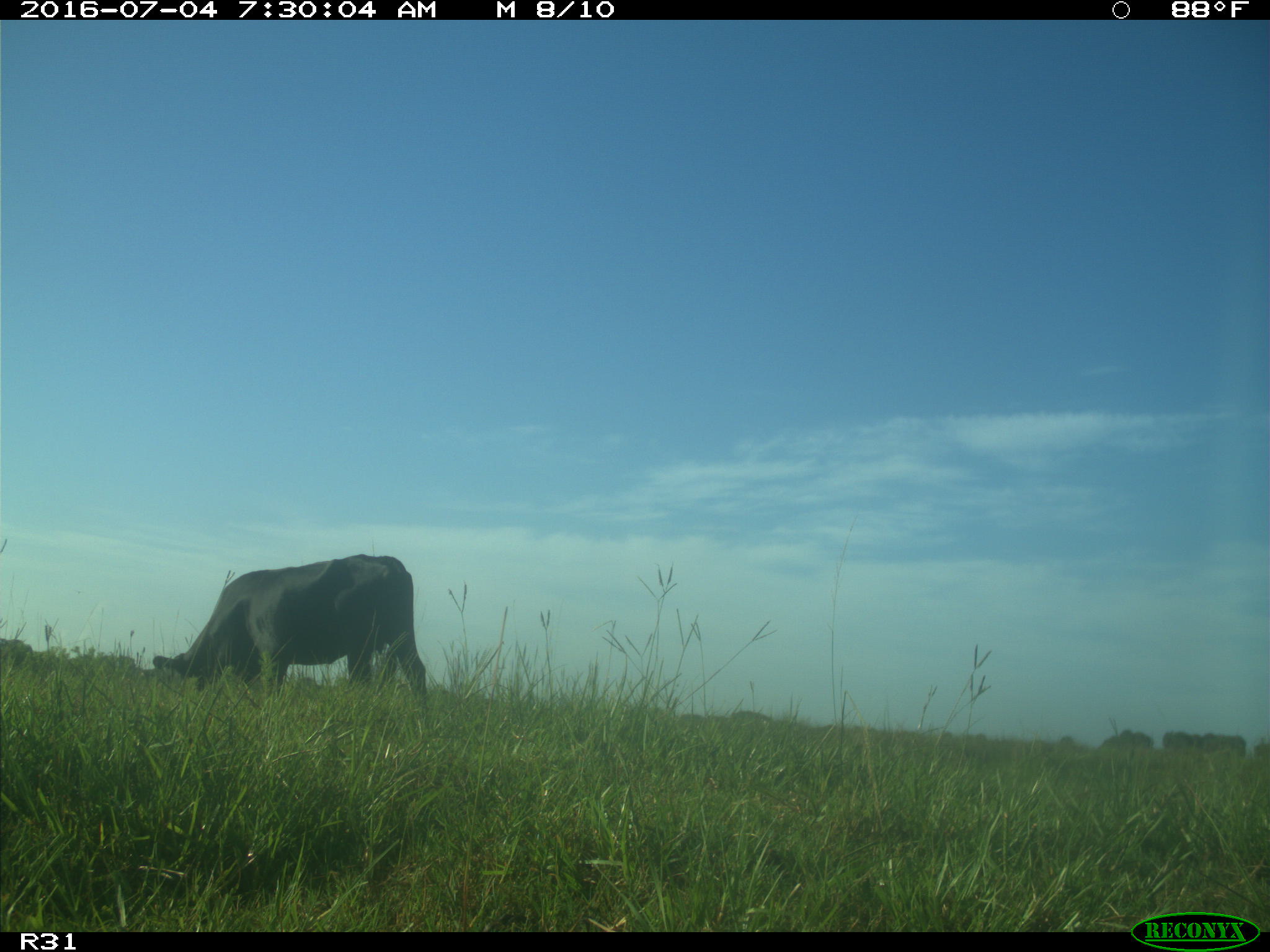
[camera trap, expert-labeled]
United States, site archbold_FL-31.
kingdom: Animalia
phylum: Chordata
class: Mammalia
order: Artiodactyla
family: Bovidae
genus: Bos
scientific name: Bos taurus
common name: domestic cow